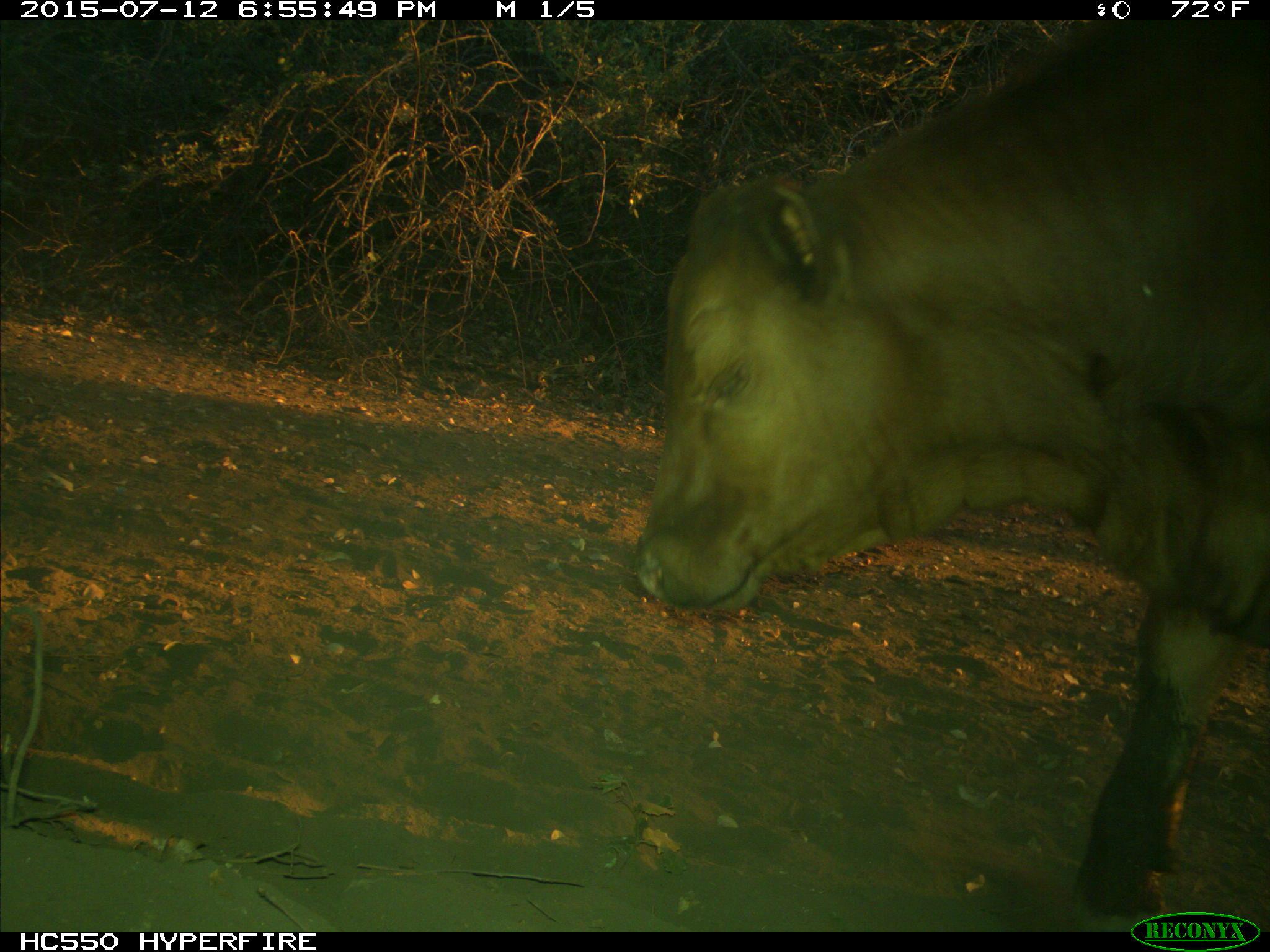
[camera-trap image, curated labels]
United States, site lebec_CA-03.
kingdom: Animalia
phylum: Chordata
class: Mammalia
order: Artiodactyla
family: Bovidae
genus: Bos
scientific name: Bos taurus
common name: domestic cow